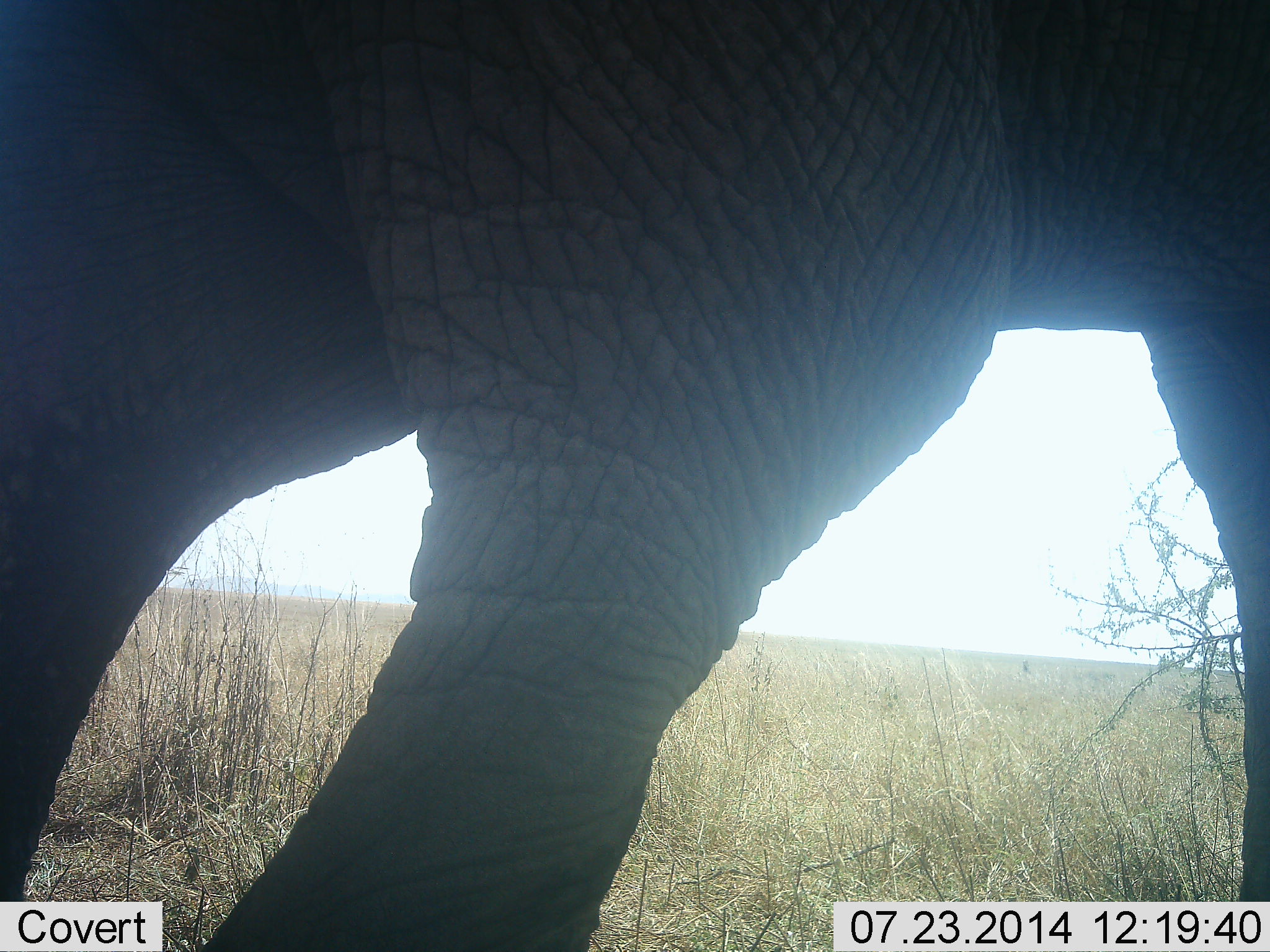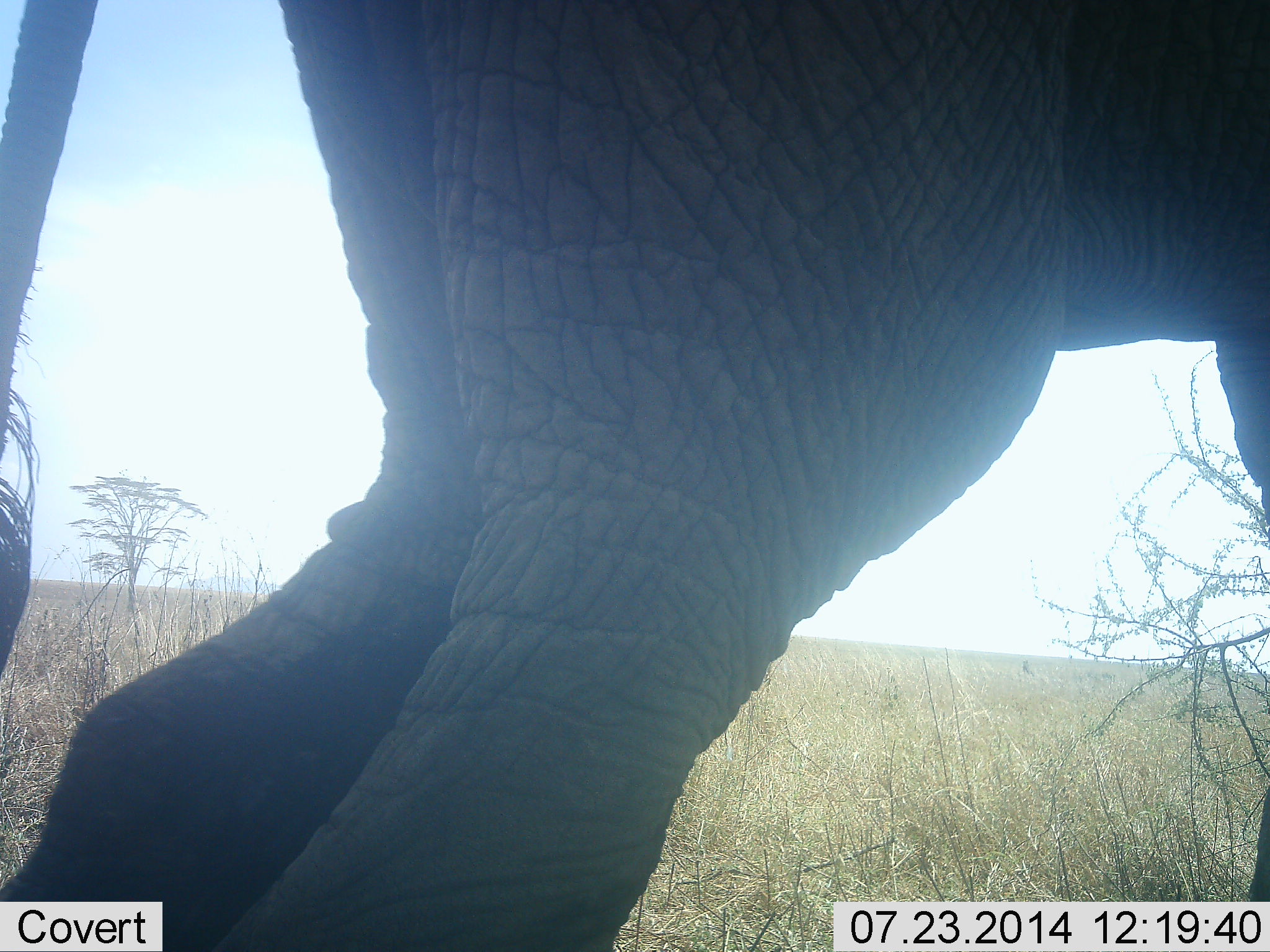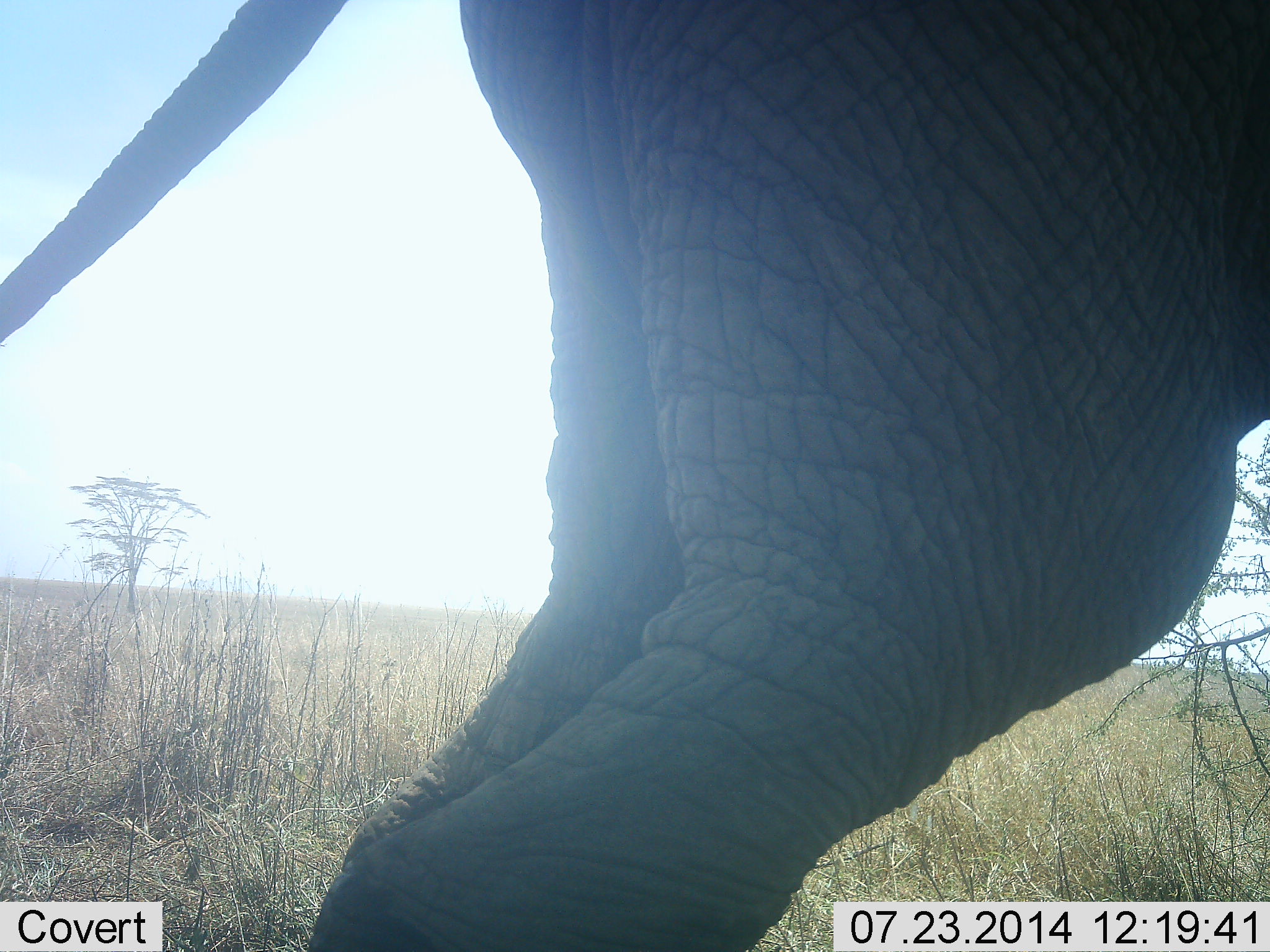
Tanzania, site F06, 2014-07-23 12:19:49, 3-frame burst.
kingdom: Animalia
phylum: Chordata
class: Mammalia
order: Proboscidea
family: Elephantidae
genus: Loxodonta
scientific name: Loxodonta africana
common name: african bush elephant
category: elephant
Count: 1.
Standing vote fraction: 40%.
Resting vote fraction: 0%.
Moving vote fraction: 60%.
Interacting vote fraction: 0%.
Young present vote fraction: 0%.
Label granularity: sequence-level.